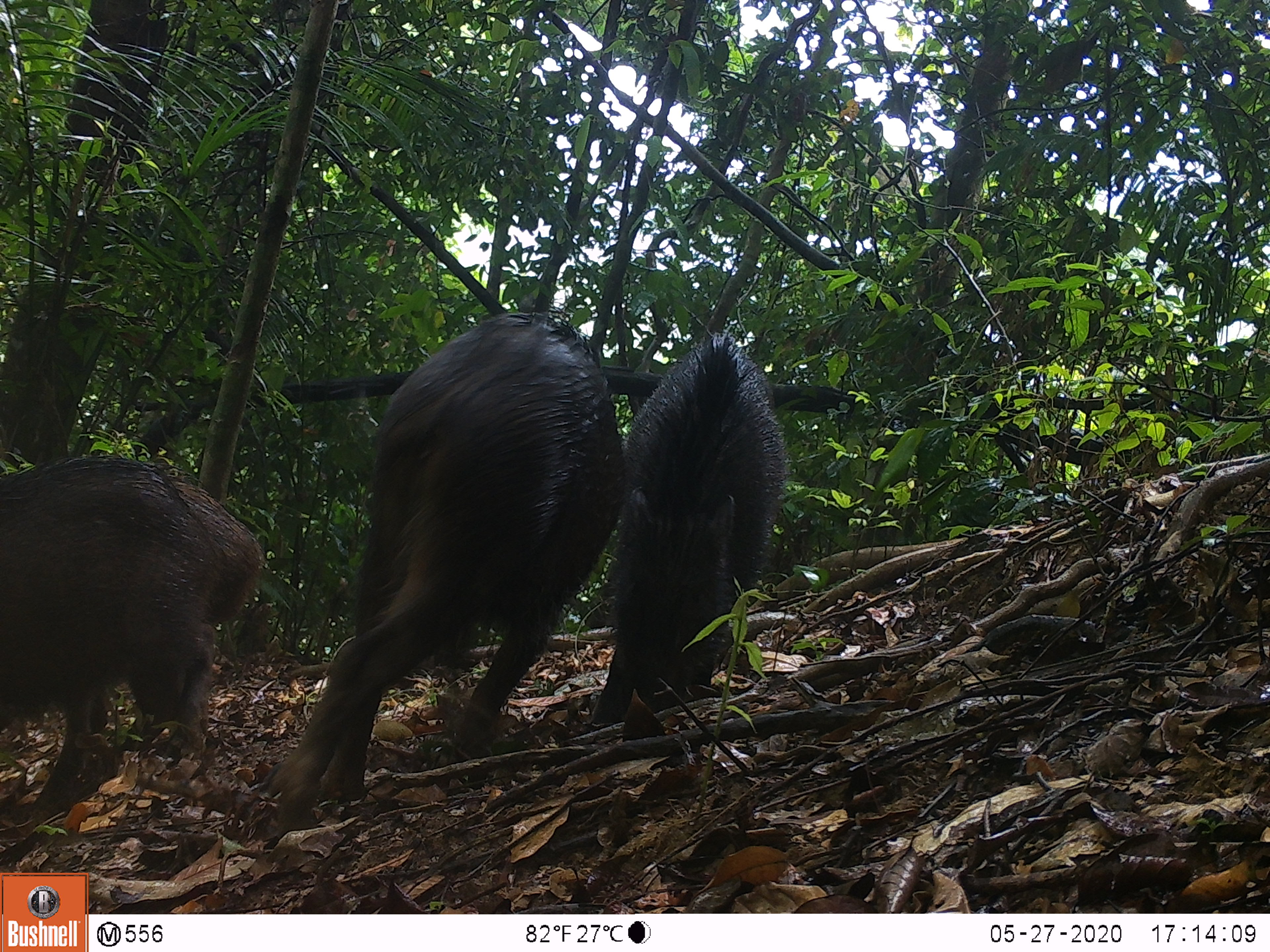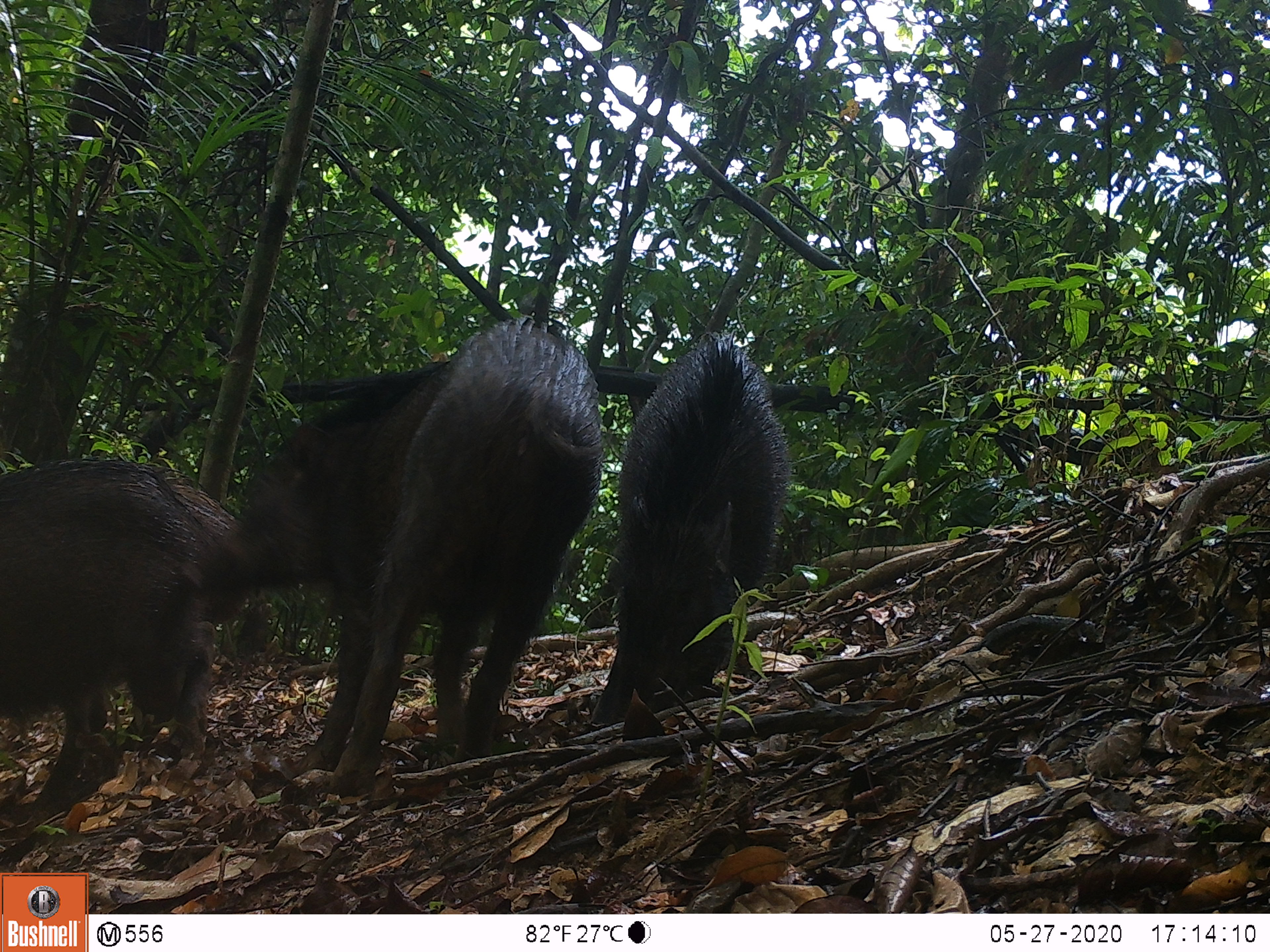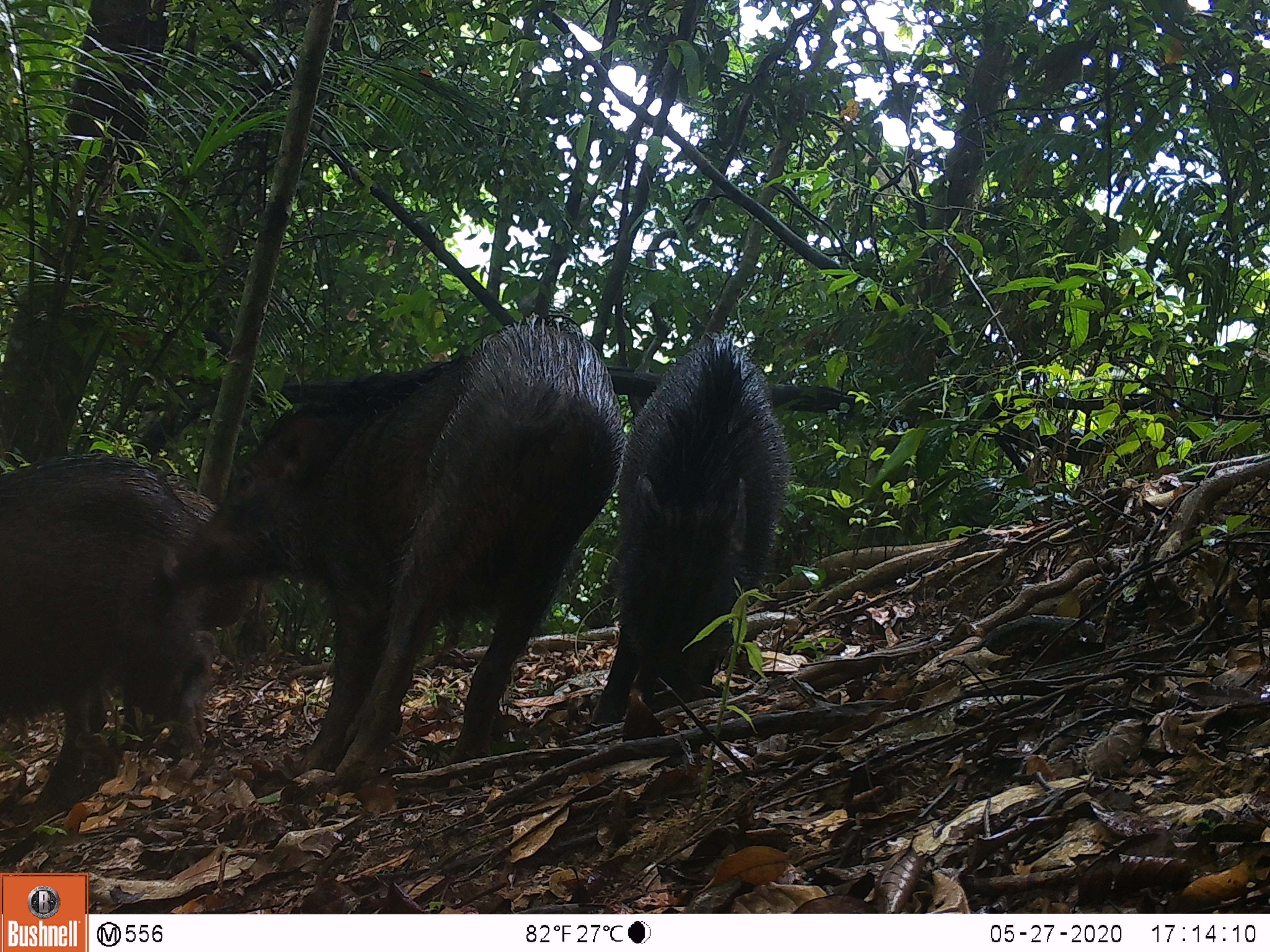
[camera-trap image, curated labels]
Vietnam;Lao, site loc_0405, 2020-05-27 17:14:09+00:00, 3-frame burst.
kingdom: Animalia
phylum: Chordata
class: Mammalia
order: Artiodactyla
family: Suidae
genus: Sus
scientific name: Sus scrofa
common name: eurasian wild pig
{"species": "eurasian wild pig (Sus scrofa)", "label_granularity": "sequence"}